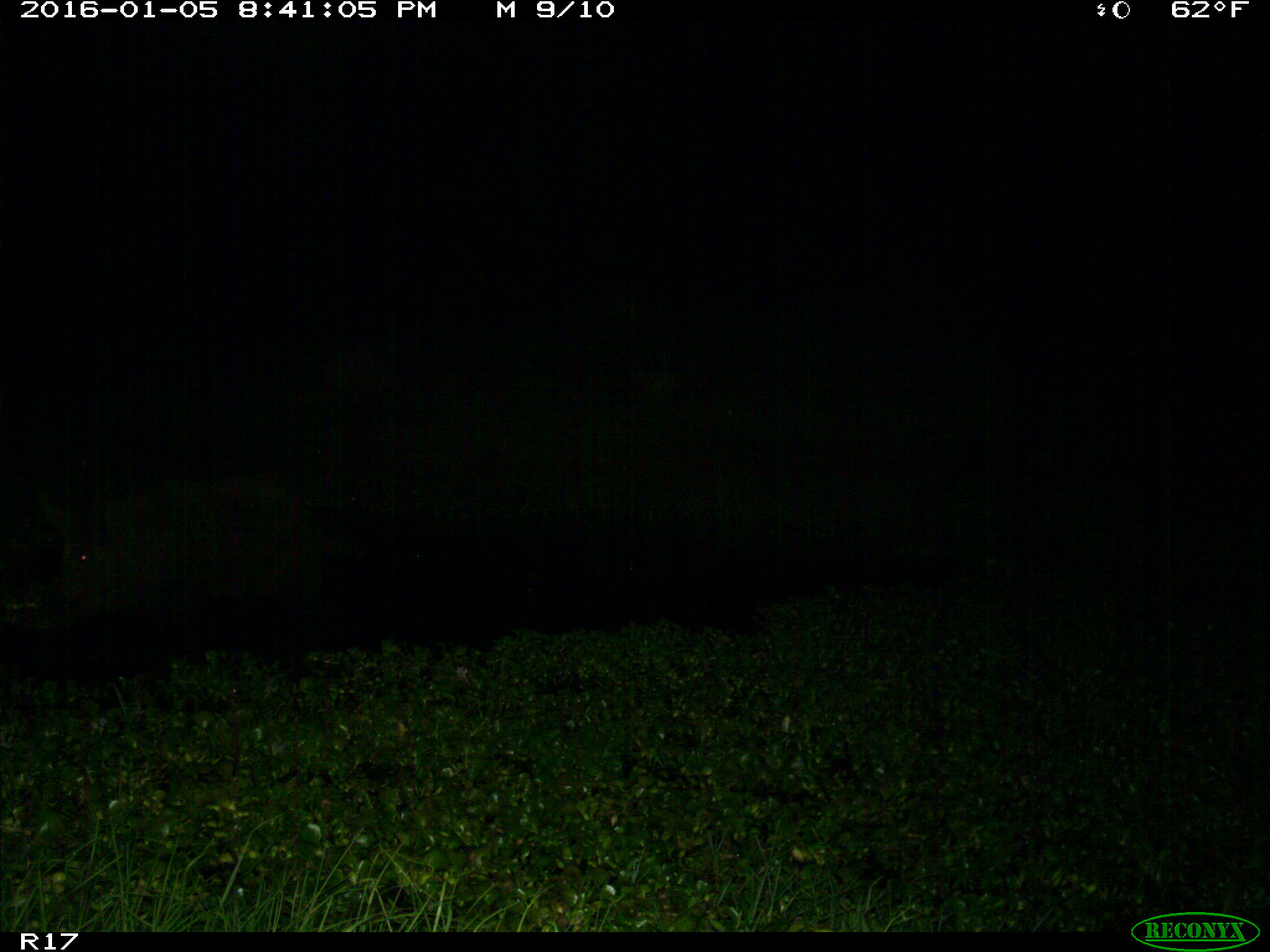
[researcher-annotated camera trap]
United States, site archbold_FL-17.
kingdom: Animalia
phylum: Chordata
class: Mammalia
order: Artiodactyla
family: Suidae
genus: Sus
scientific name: Sus scrofa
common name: wild boar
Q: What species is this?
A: Sus scrofa (wild boar).